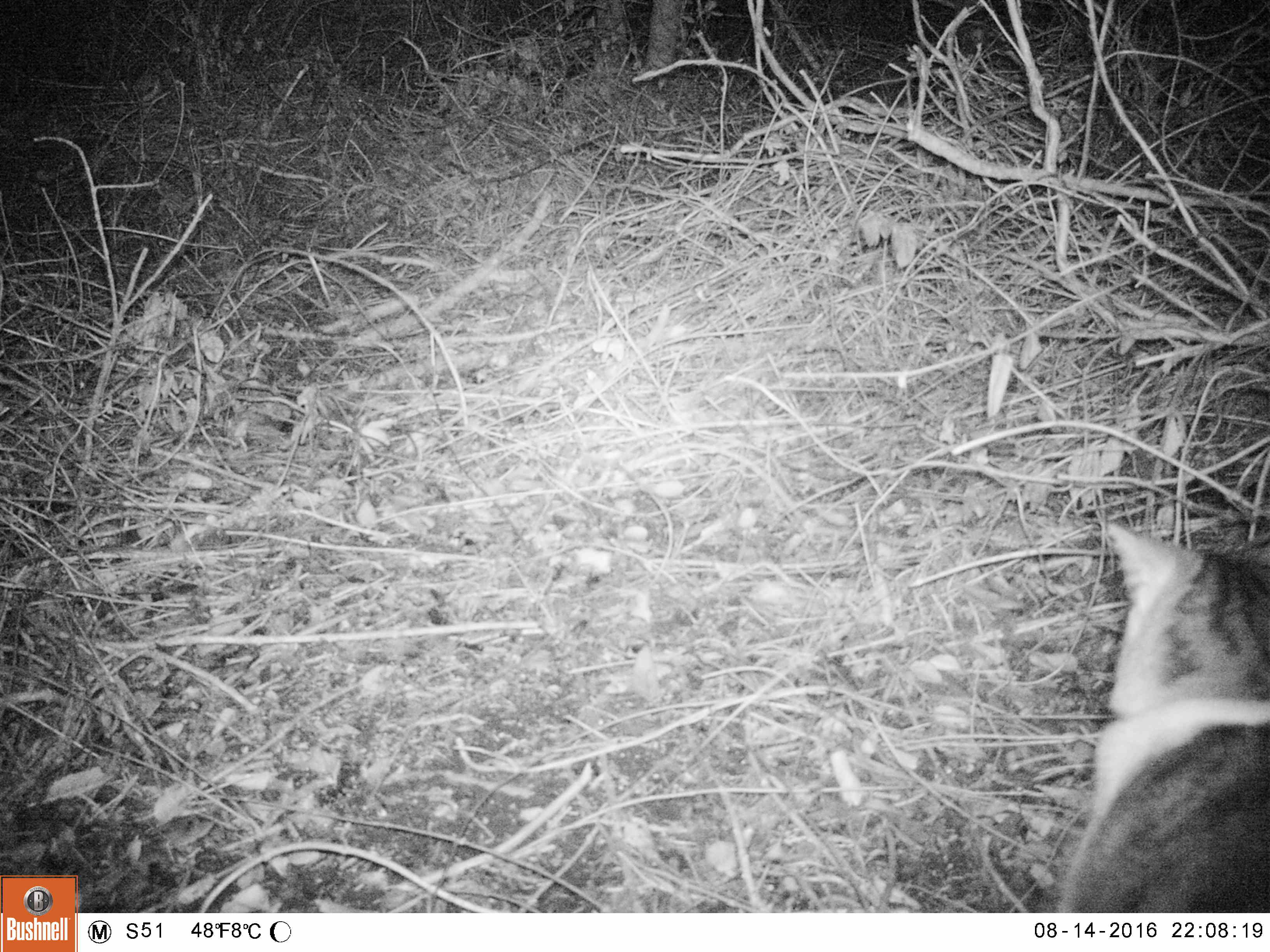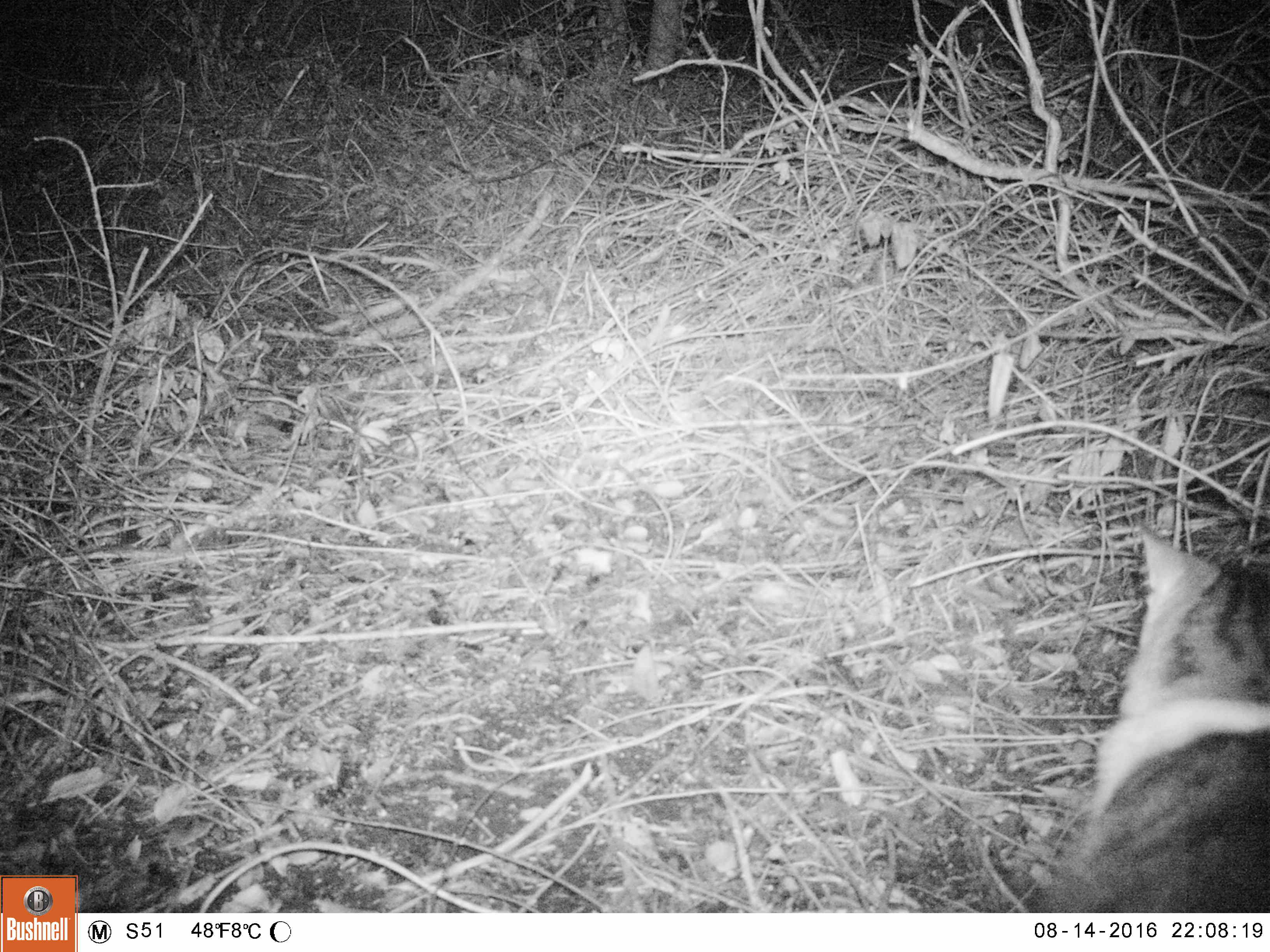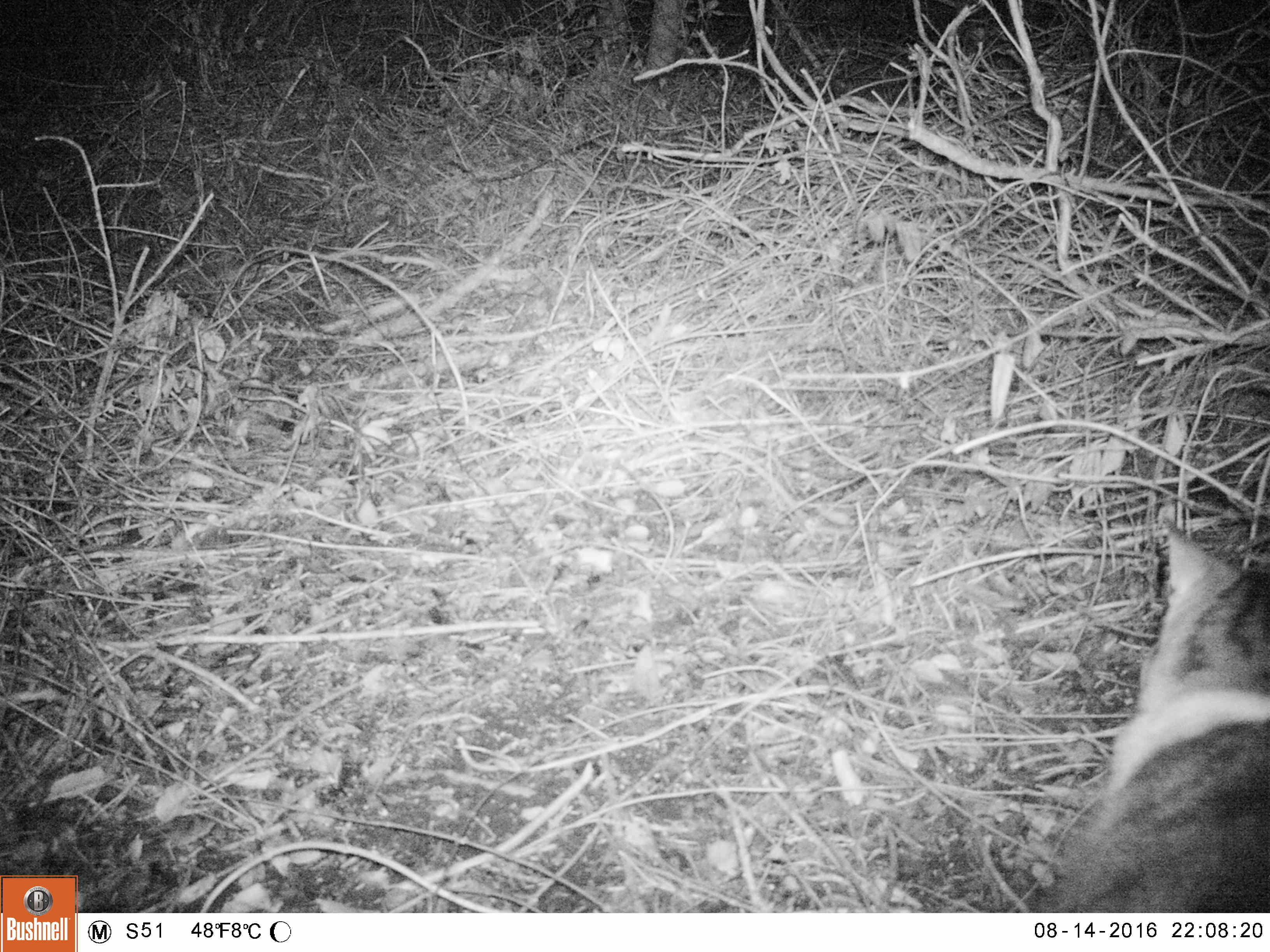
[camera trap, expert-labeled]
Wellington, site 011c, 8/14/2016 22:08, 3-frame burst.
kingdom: Animalia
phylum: Chordata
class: Mammalia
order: Carnivora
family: Felidae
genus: Felis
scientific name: Felis catus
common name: cat